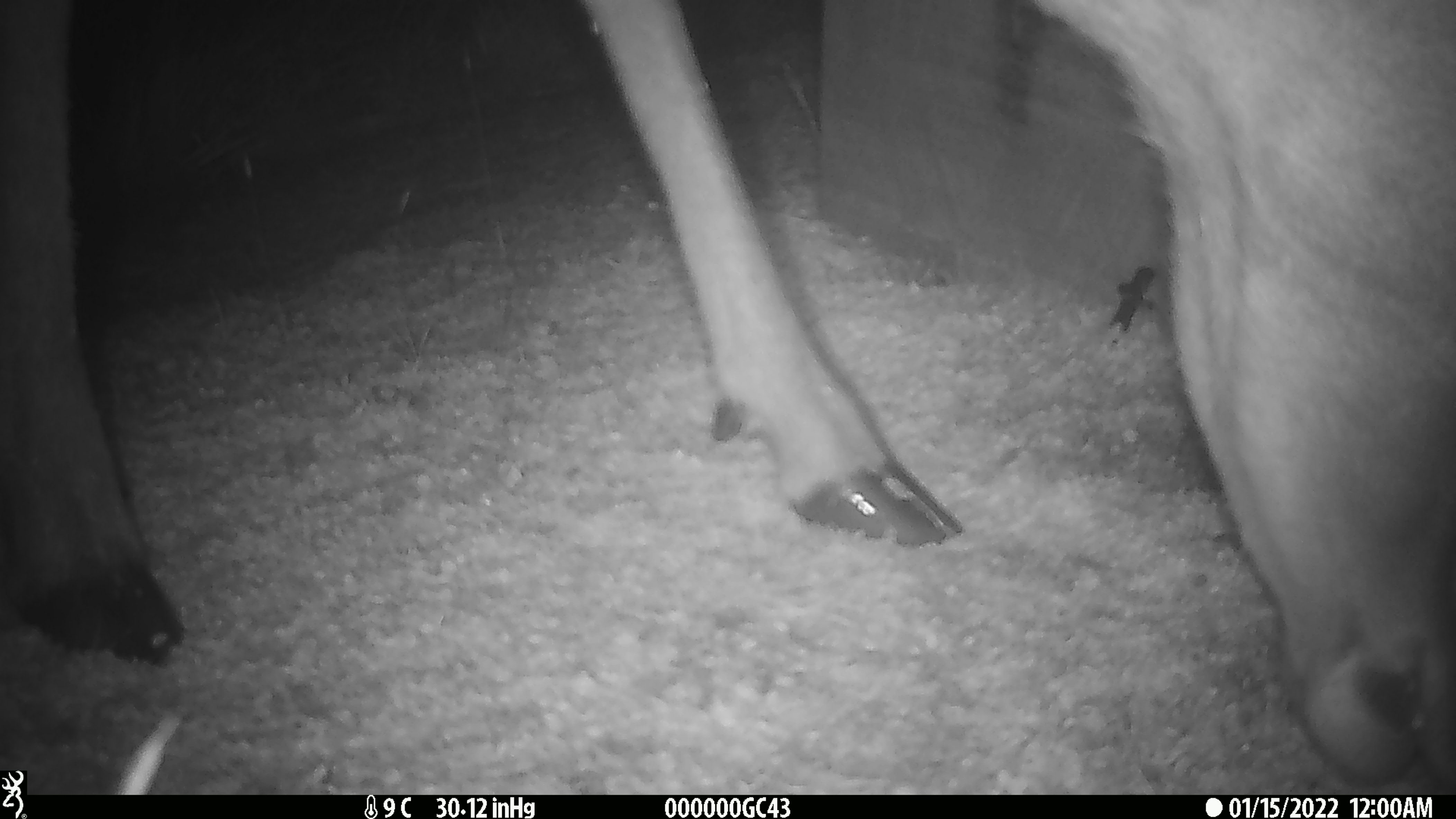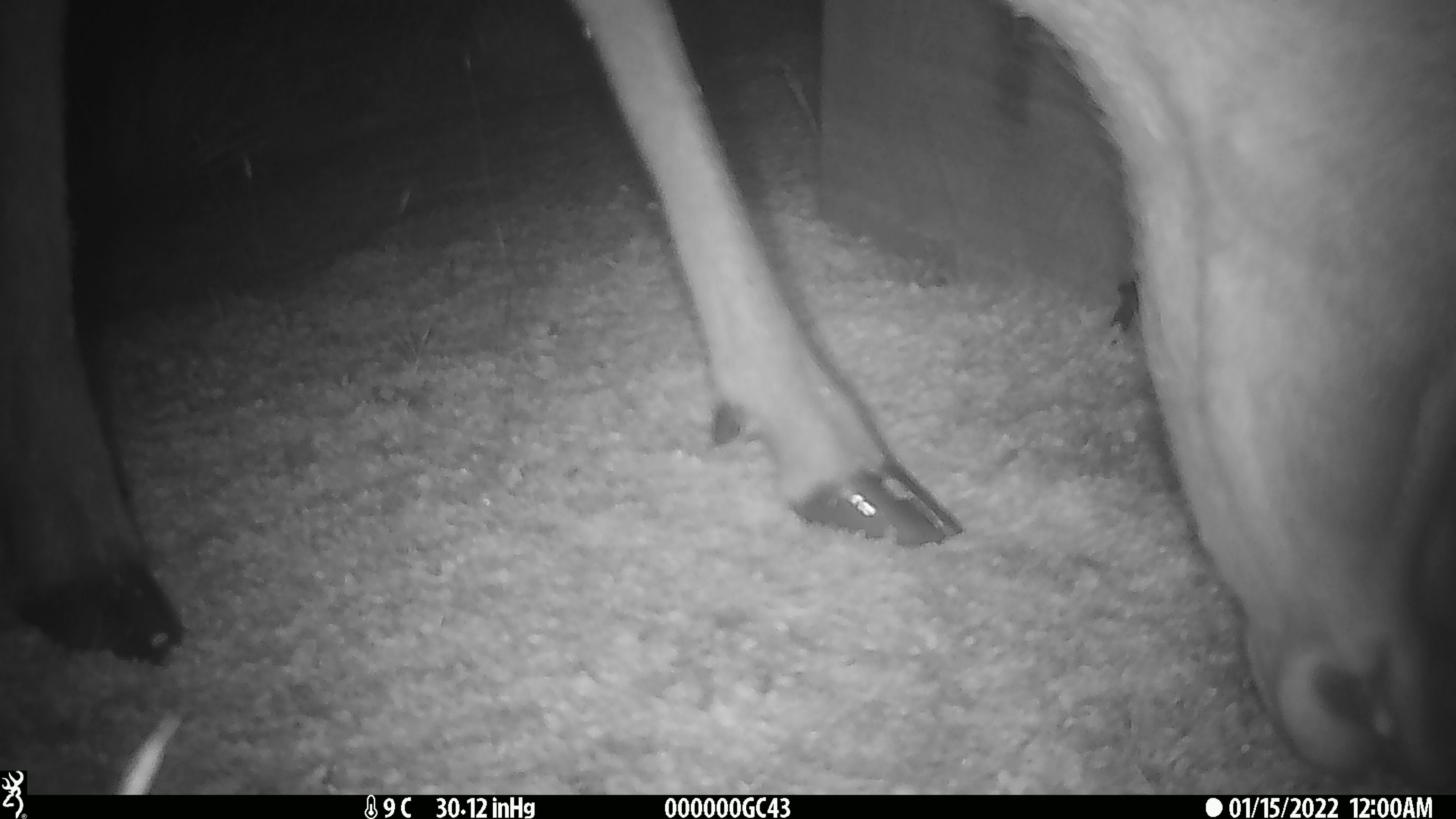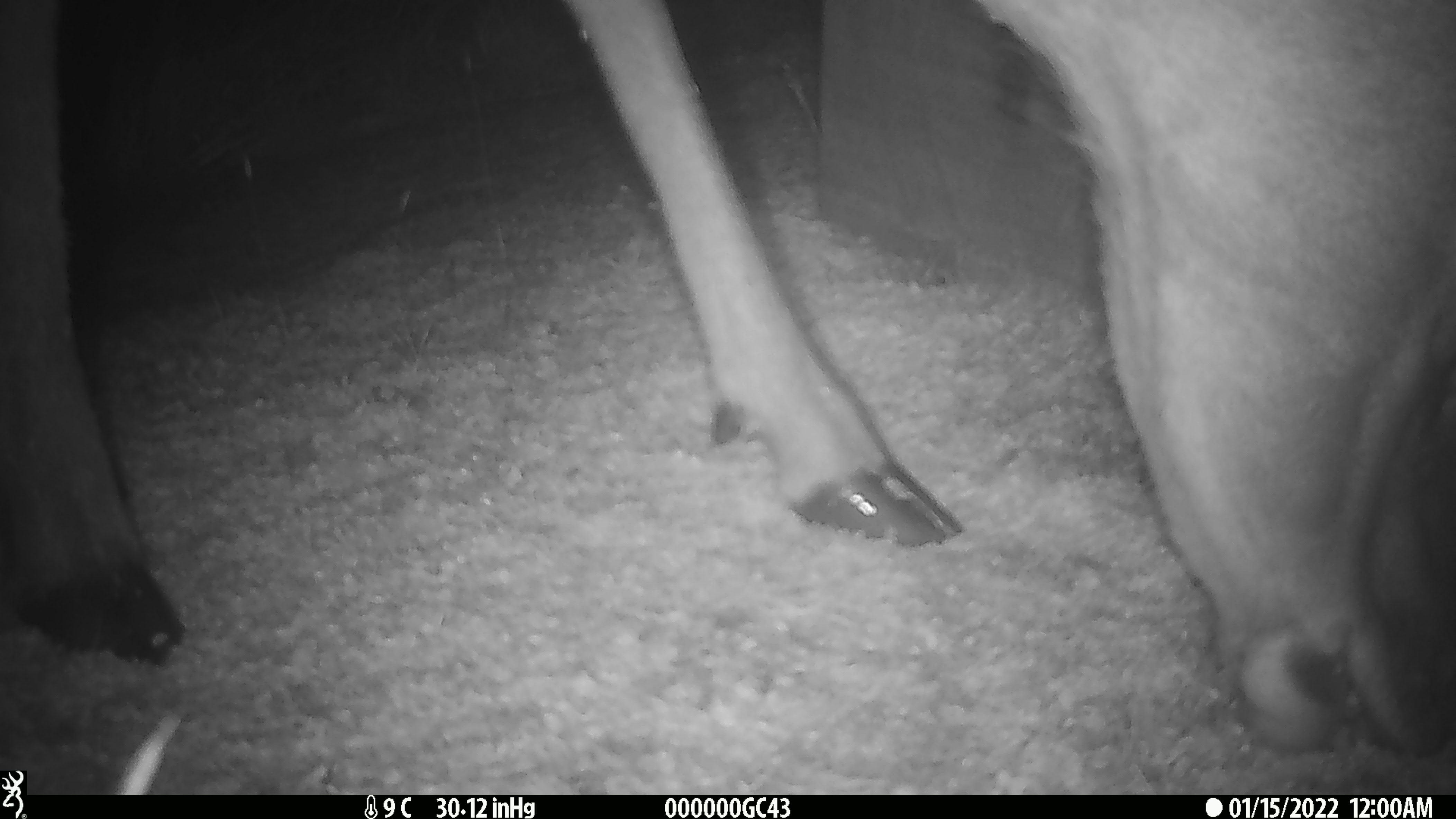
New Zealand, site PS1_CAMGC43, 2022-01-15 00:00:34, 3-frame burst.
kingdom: Animalia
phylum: Chordata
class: Mammalia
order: Artiodactyla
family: Cervidae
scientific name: Cervidae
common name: deer